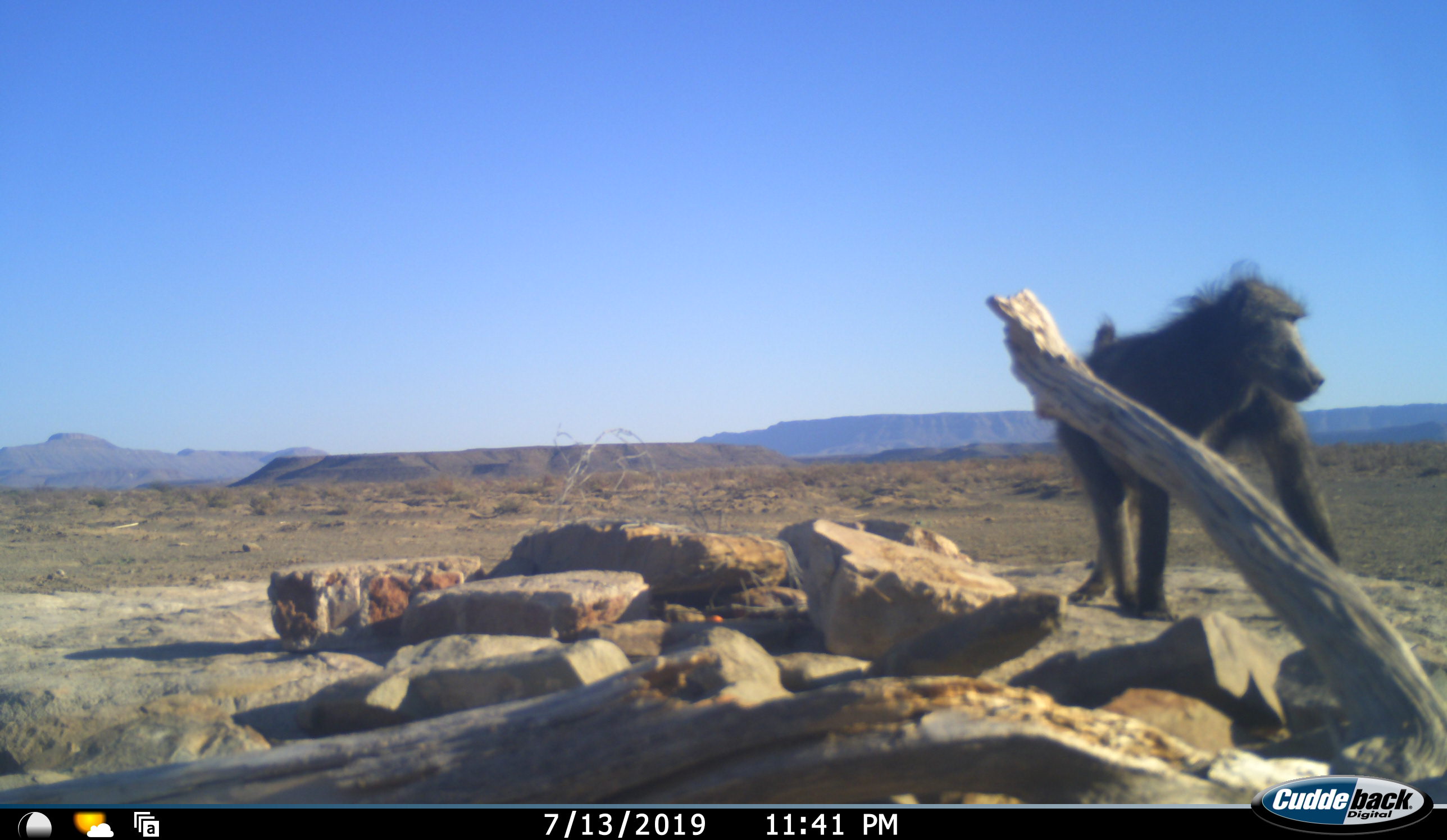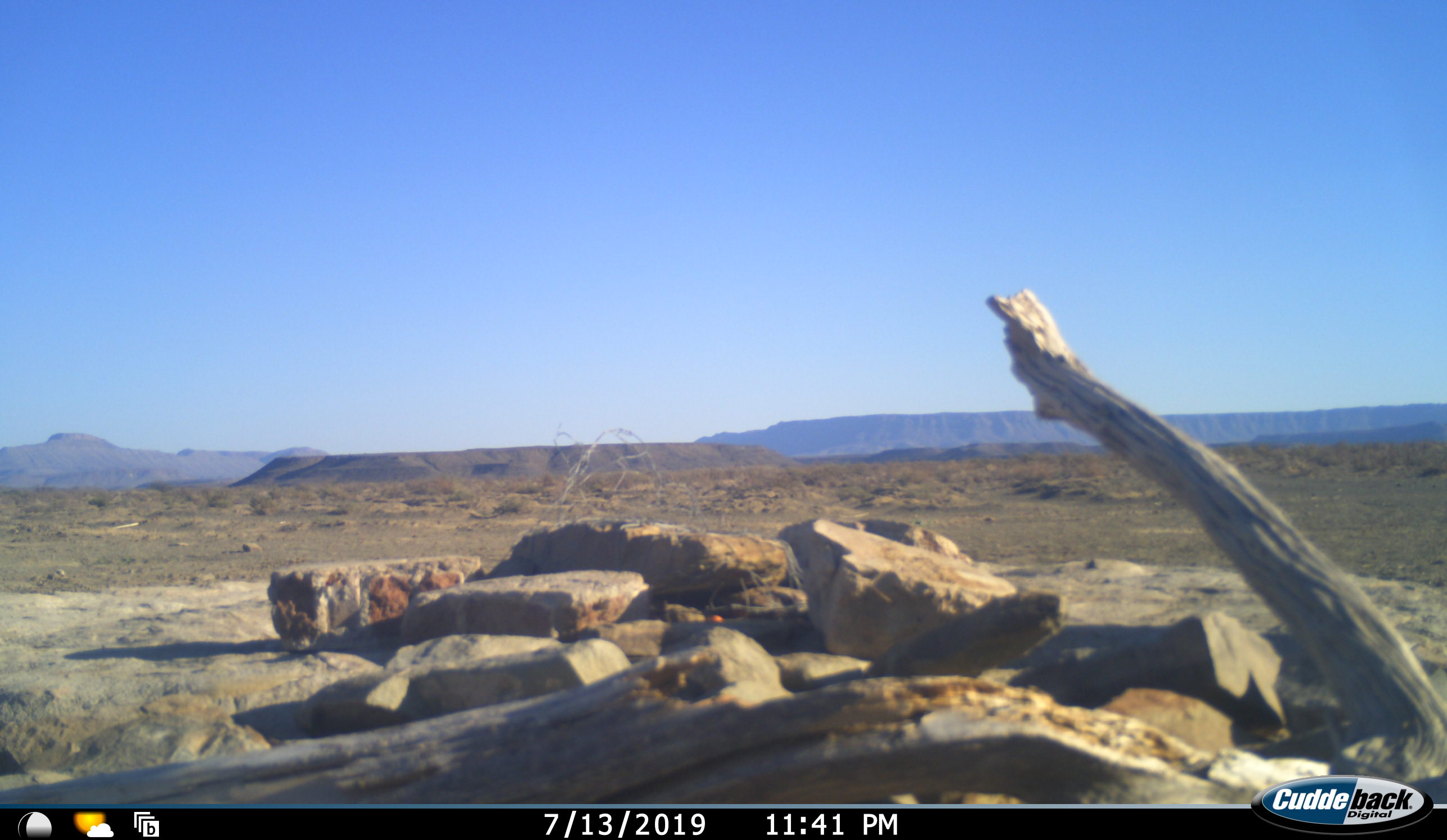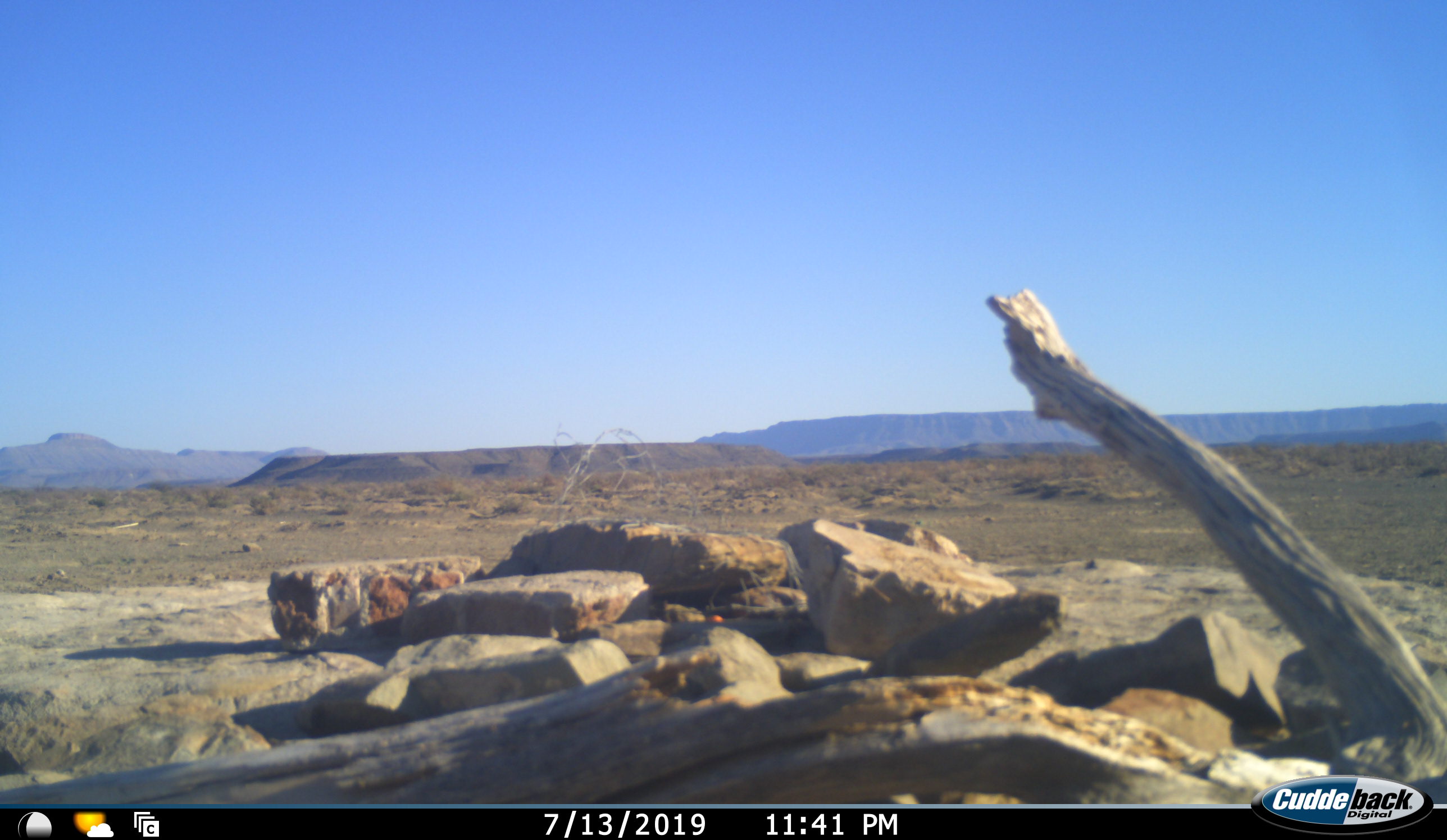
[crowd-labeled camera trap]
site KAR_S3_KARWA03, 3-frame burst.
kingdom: Animalia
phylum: Chordata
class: Mammalia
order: Primates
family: Cercopithecidae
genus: Papio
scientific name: Papio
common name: baboon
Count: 1.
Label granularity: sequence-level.